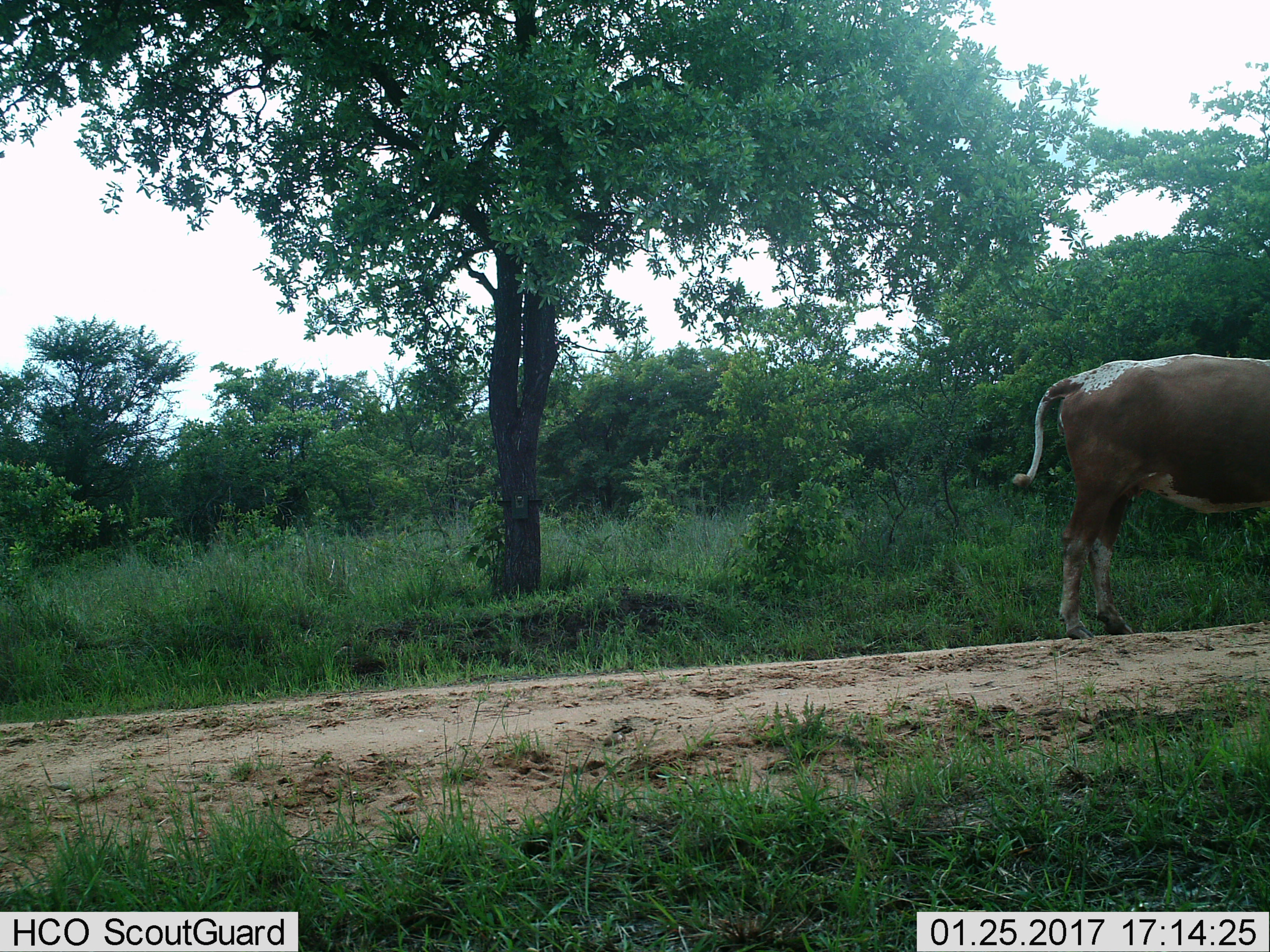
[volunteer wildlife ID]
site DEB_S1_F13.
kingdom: Animalia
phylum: Chordata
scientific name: Vertebrata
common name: domestic animal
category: domesticanimal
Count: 1.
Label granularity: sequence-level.